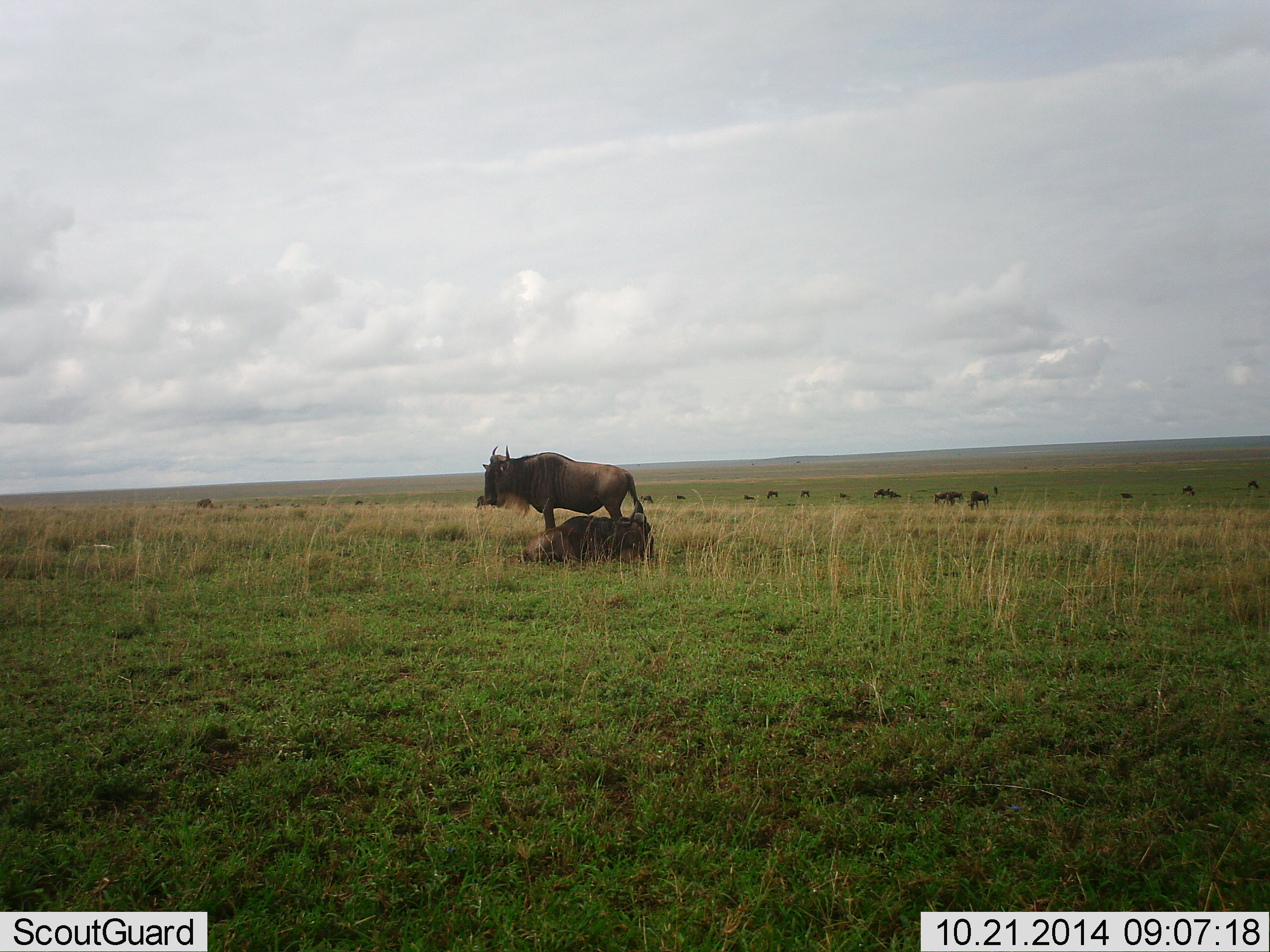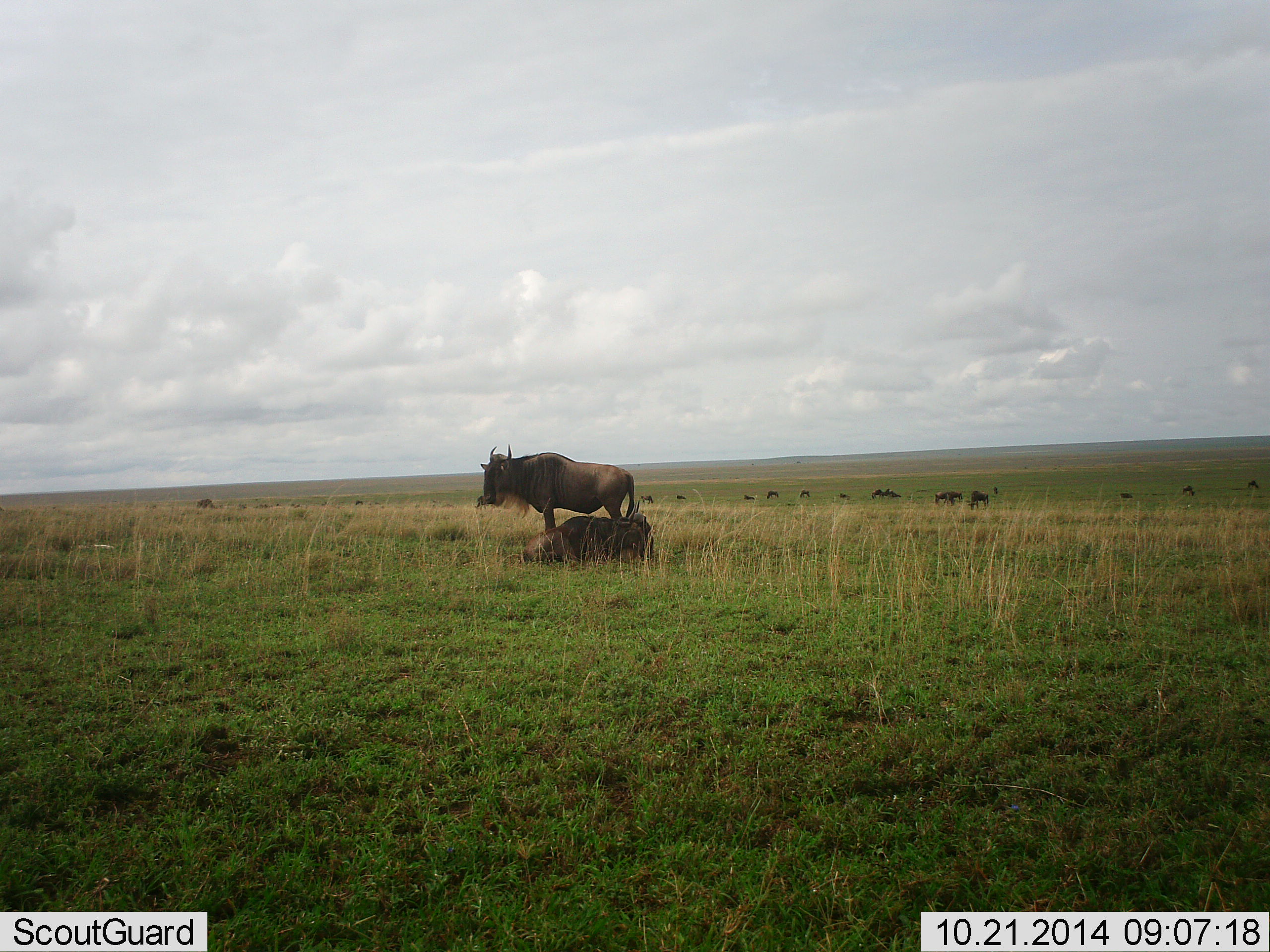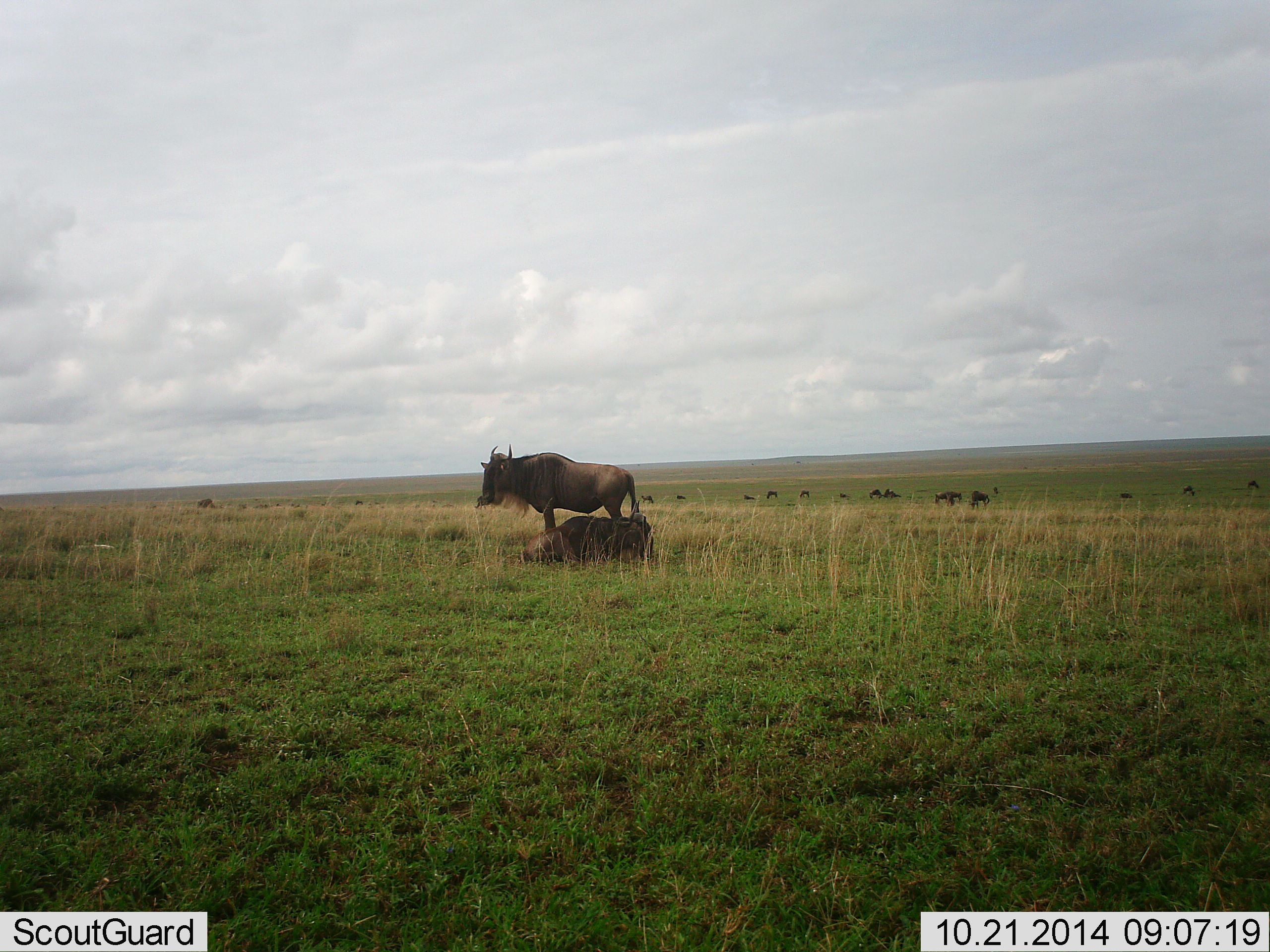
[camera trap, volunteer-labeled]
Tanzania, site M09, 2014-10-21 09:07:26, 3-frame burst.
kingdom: Animalia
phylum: Chordata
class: Mammalia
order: Artiodactyla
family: Bovidae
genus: Connochaetes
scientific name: Connochaetes taurinus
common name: blue wildebeest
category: wildebeest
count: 11-50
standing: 80%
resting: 80%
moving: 10%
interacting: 0%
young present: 0%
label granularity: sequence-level